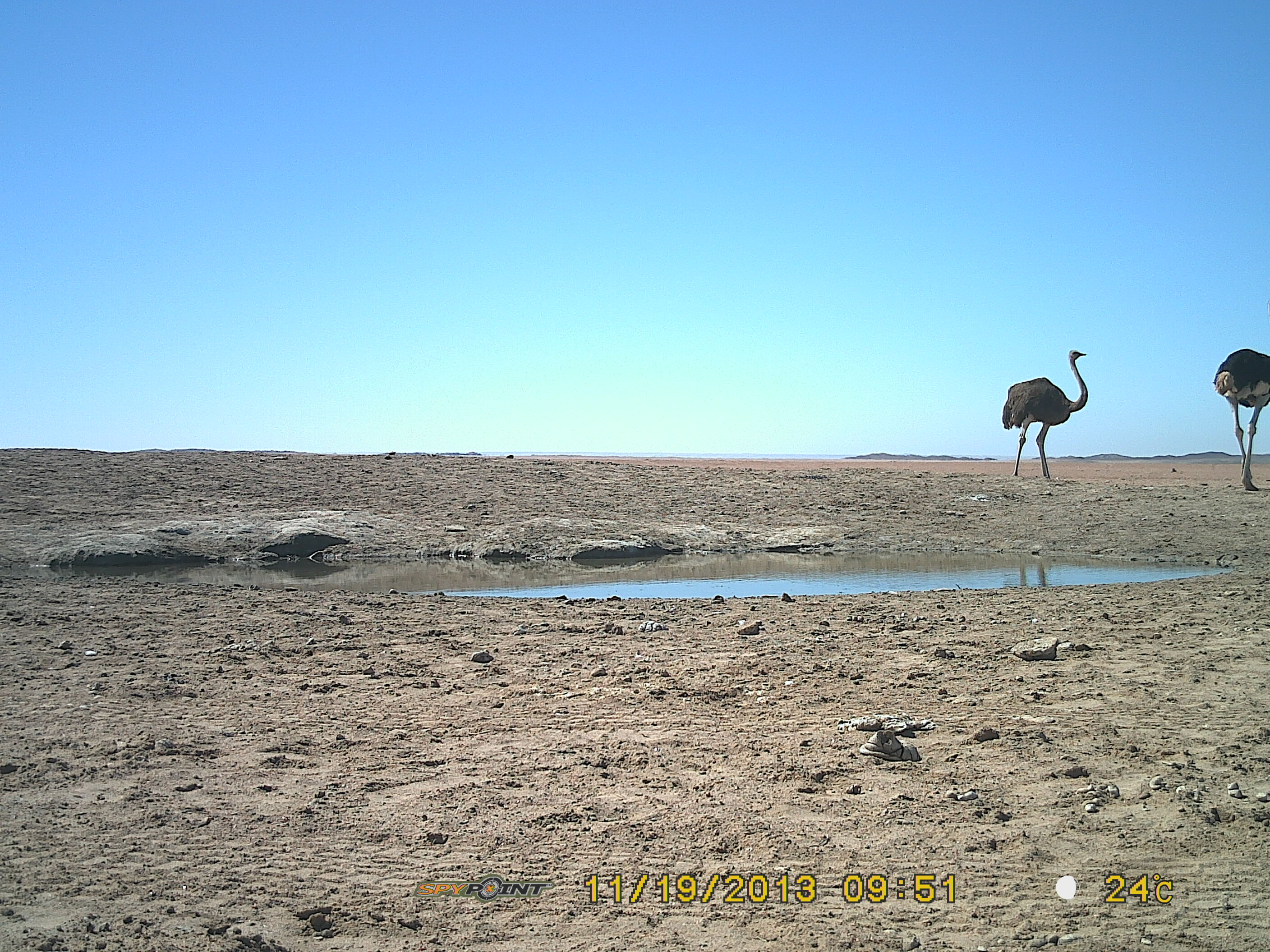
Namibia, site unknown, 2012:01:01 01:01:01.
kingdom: Animalia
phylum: Chordata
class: Aves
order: Struthioniformes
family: Struthionidae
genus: Struthio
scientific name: Struthio camelus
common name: common ostrich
Struthio camelus (common ostrich).